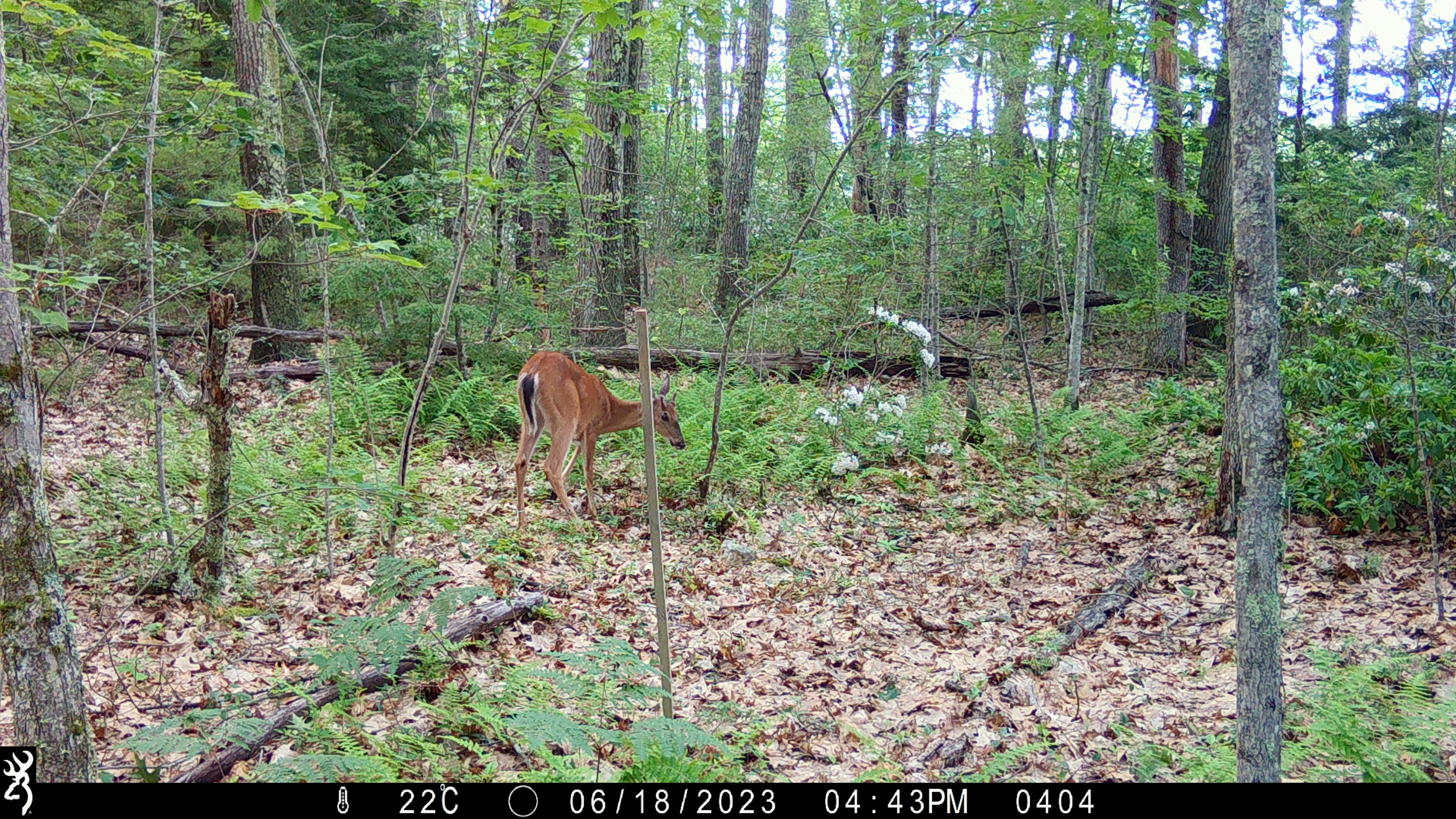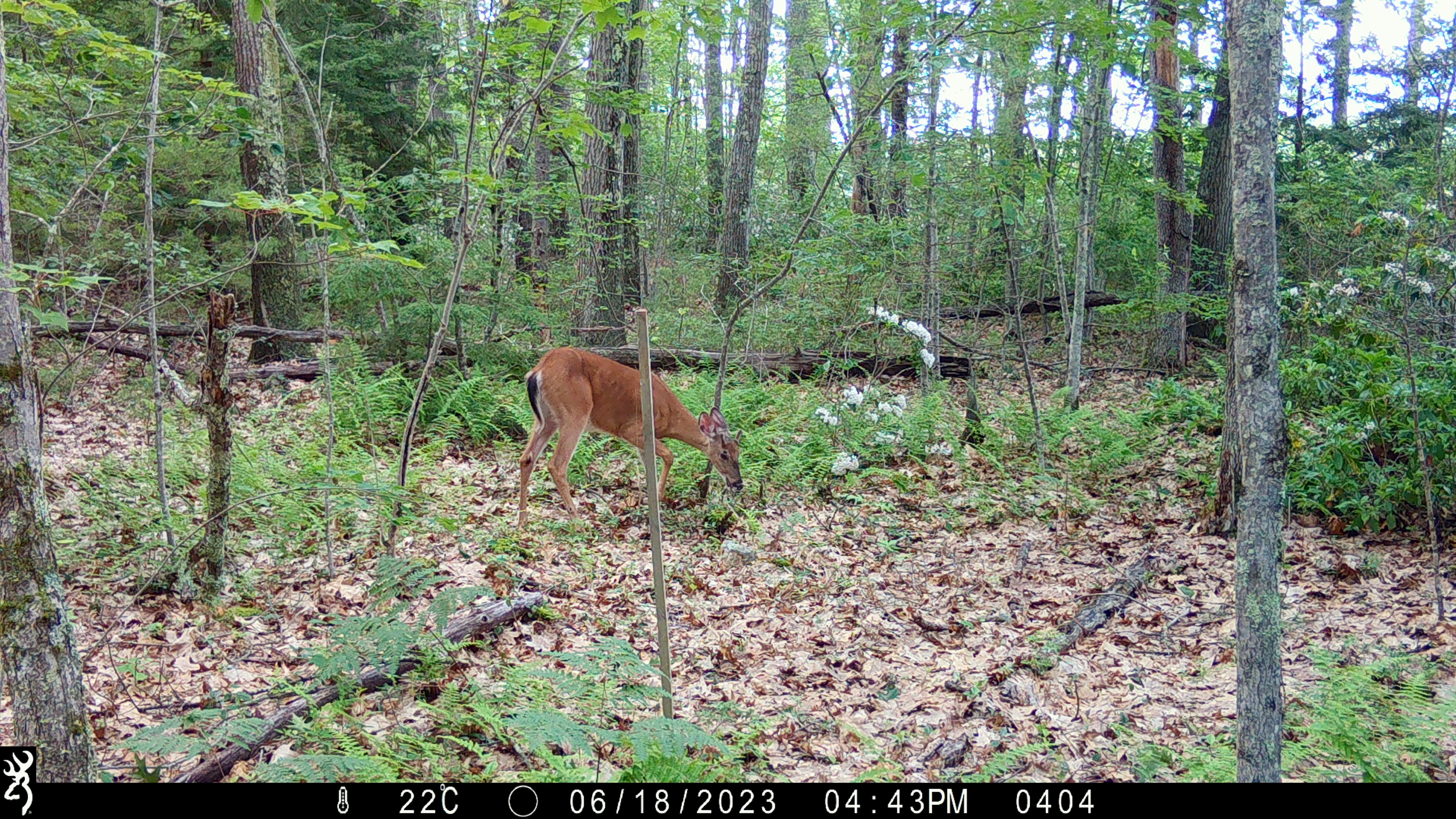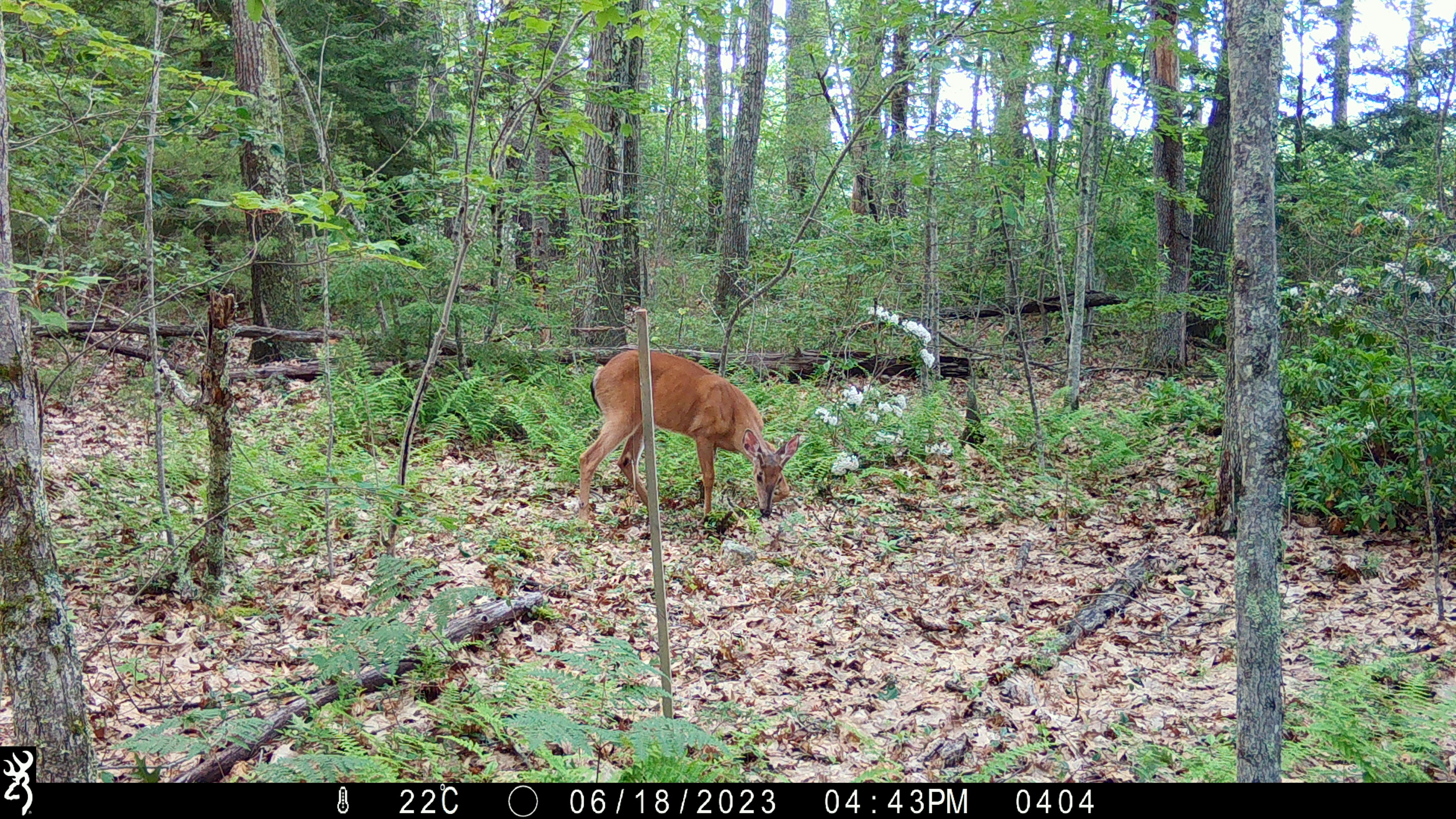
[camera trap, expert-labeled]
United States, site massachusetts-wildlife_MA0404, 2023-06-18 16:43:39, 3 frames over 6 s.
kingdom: Animalia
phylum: Chordata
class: Mammalia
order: Artiodactyla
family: Cervidae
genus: Odocoileus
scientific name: Odocoileus virginianus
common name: white-tailed deer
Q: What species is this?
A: White-tailed deer (Odocoileus virginianus).